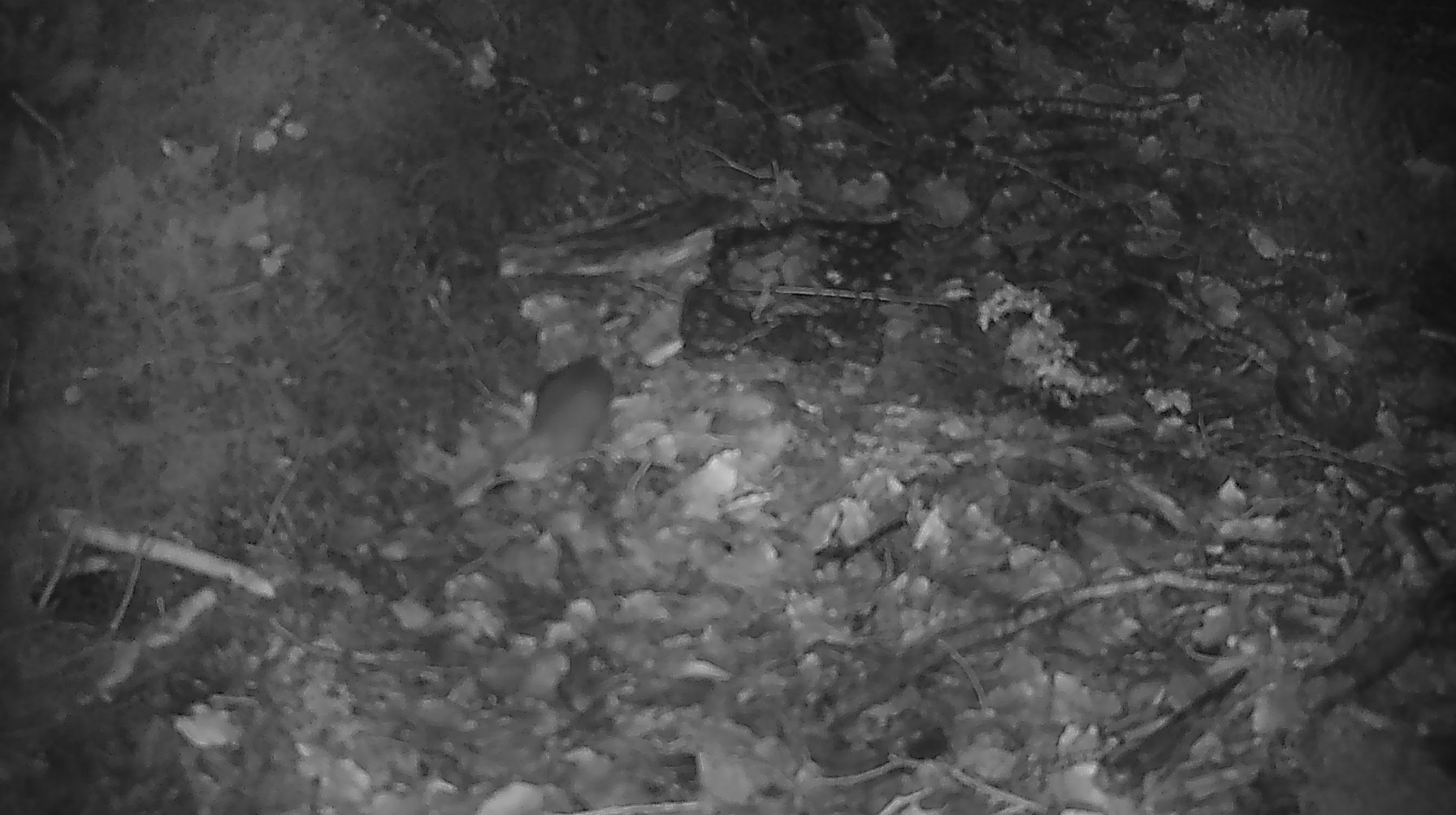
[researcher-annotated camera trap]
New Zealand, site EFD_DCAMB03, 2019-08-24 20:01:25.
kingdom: Animalia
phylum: Chordata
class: Mammalia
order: Rodentia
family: Muridae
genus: Mus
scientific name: Mus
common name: mouse